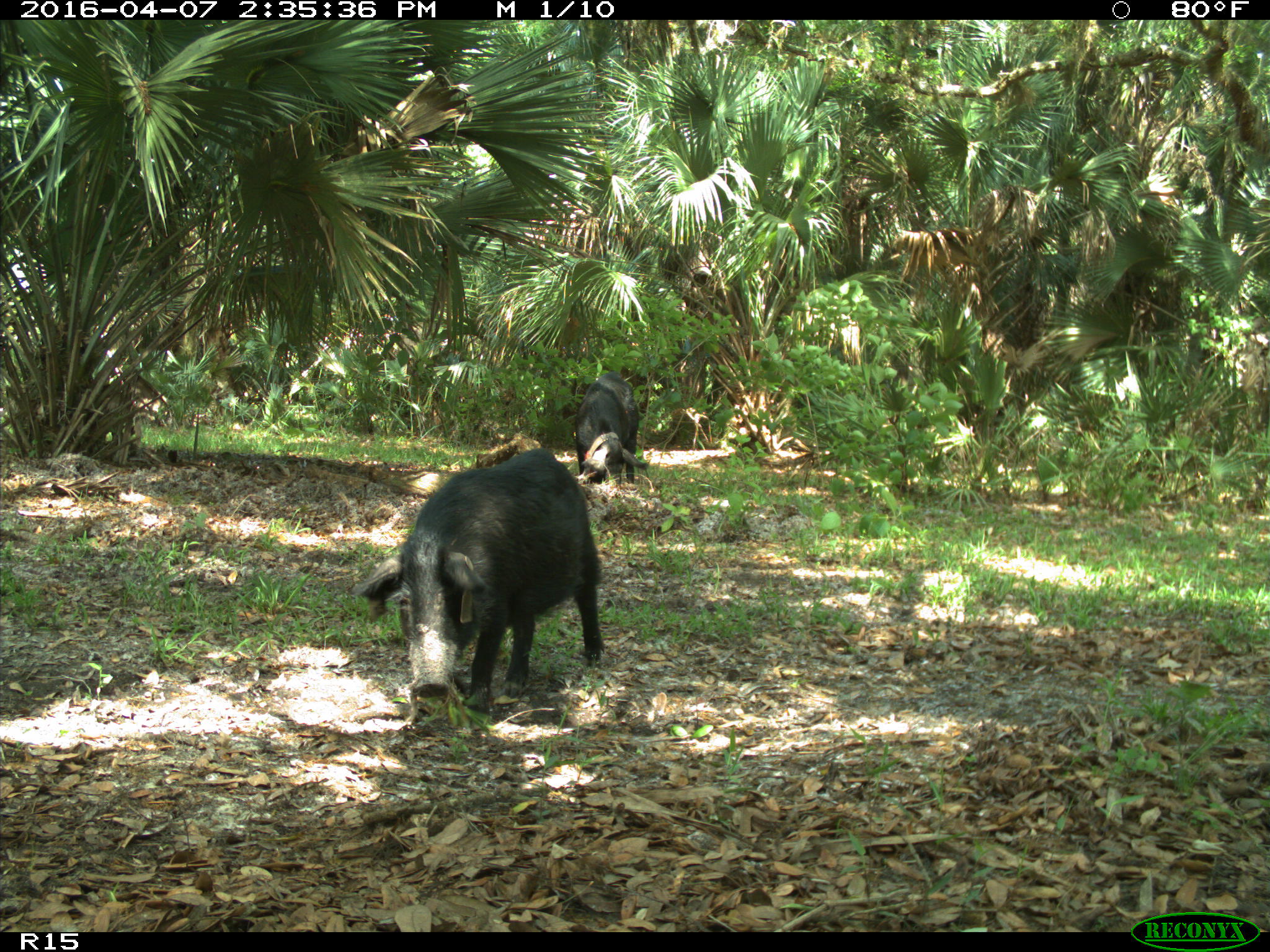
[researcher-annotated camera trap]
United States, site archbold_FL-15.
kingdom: Animalia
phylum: Chordata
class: Mammalia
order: Artiodactyla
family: Suidae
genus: Sus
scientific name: Sus scrofa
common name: wild boar